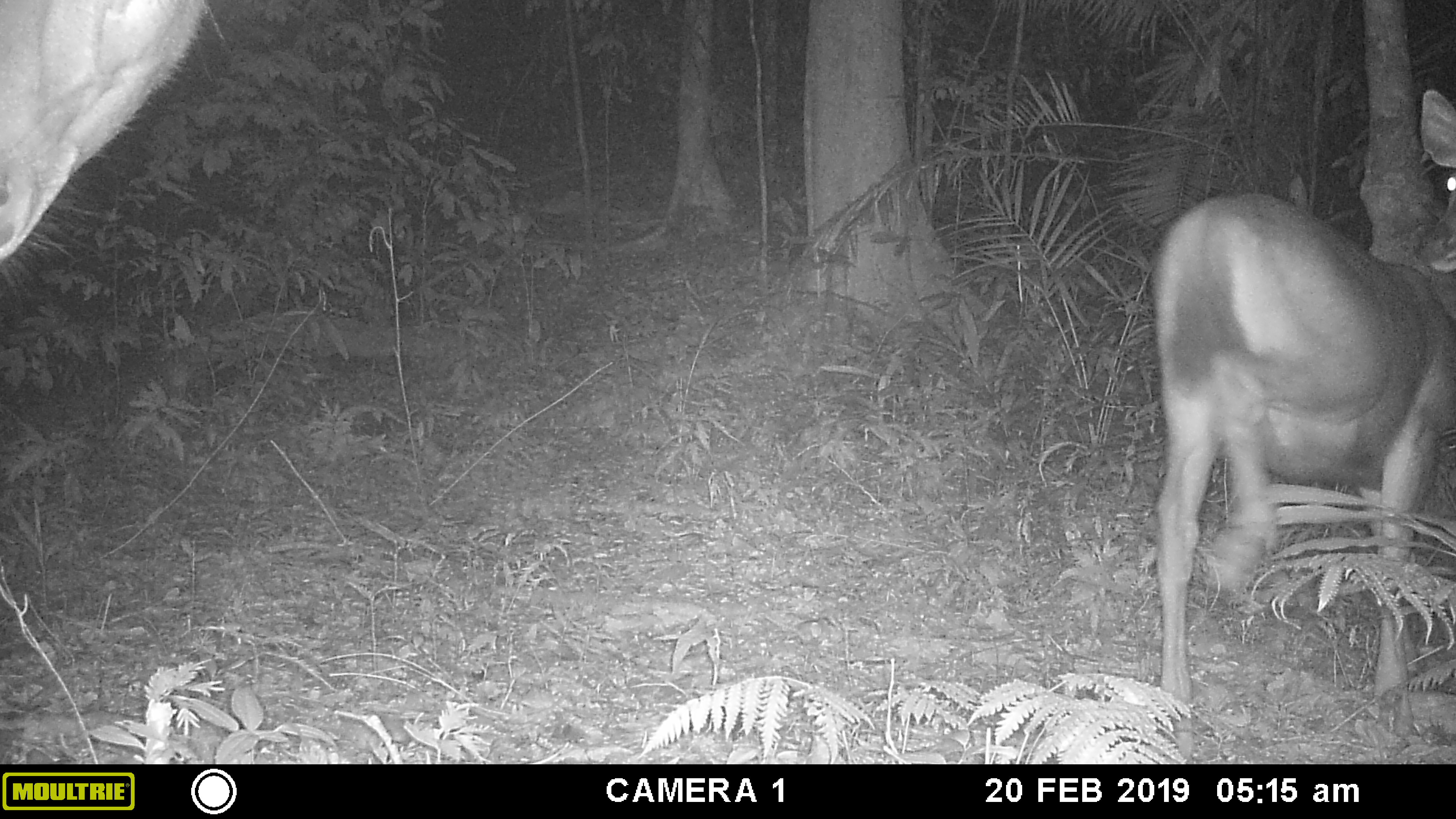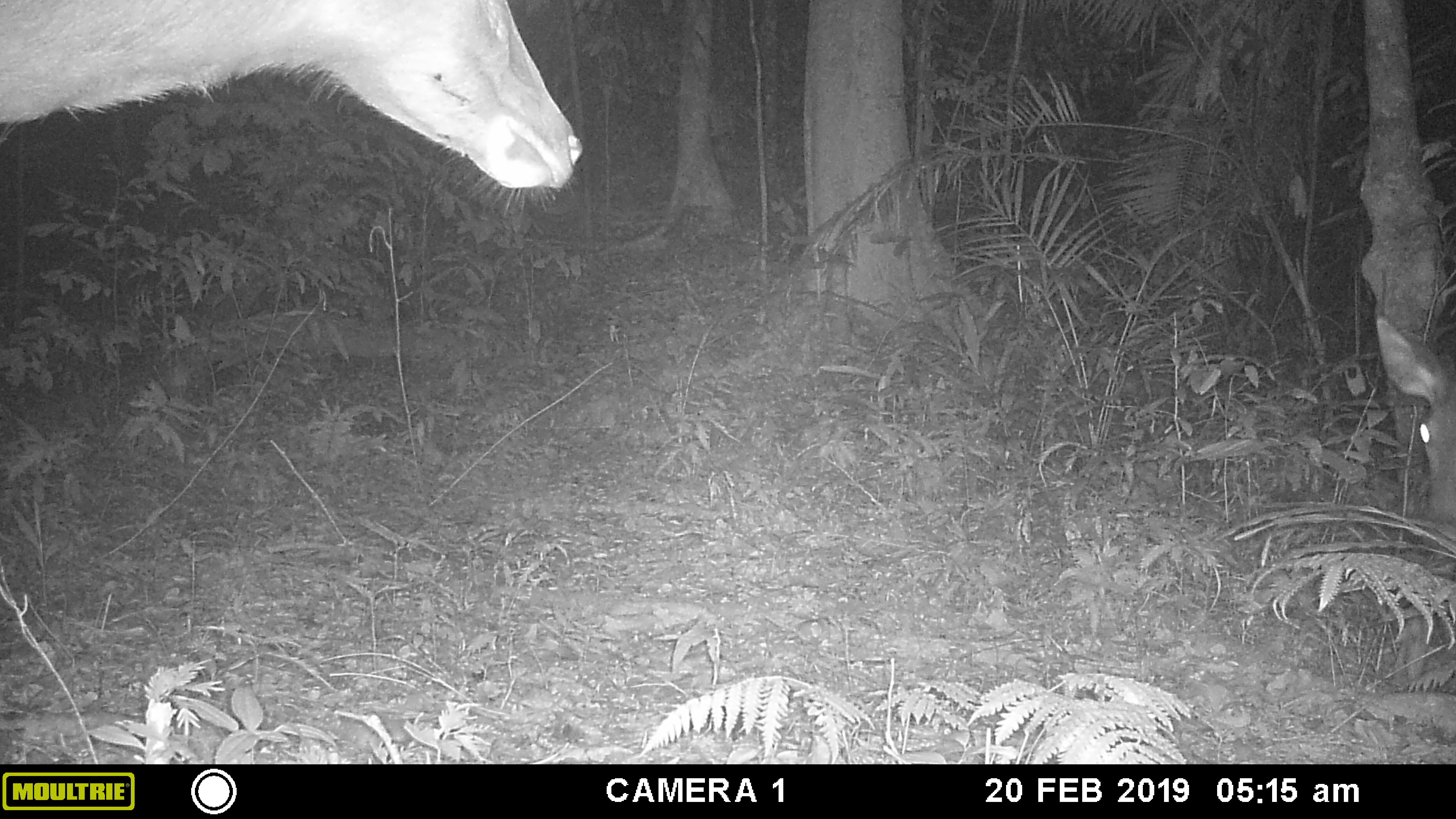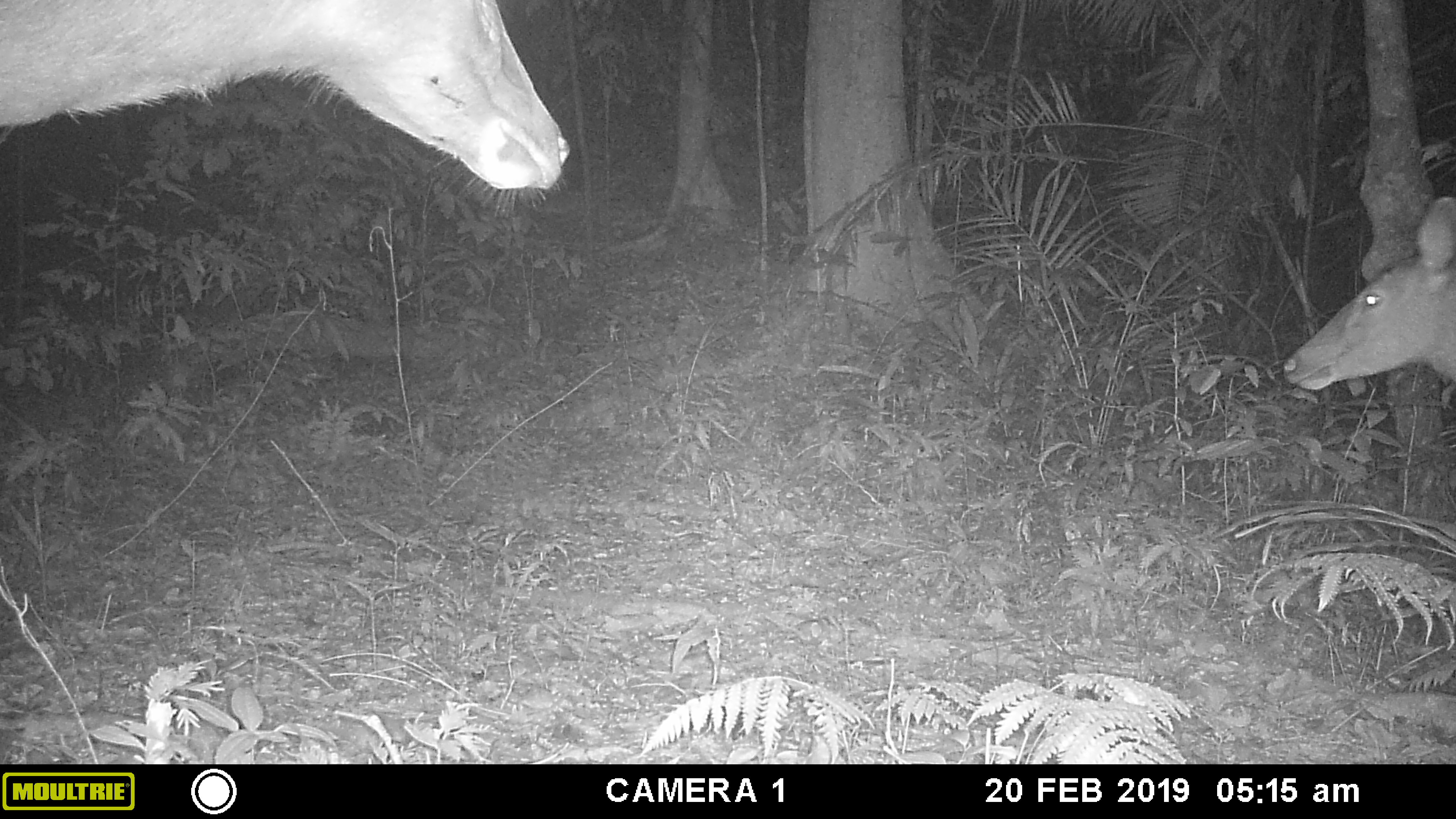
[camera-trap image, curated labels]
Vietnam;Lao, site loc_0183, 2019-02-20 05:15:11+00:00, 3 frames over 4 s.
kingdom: Animalia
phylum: Chordata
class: Mammalia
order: Artiodactyla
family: Cervidae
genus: Rusa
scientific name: Rusa unicolor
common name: sambar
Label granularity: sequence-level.